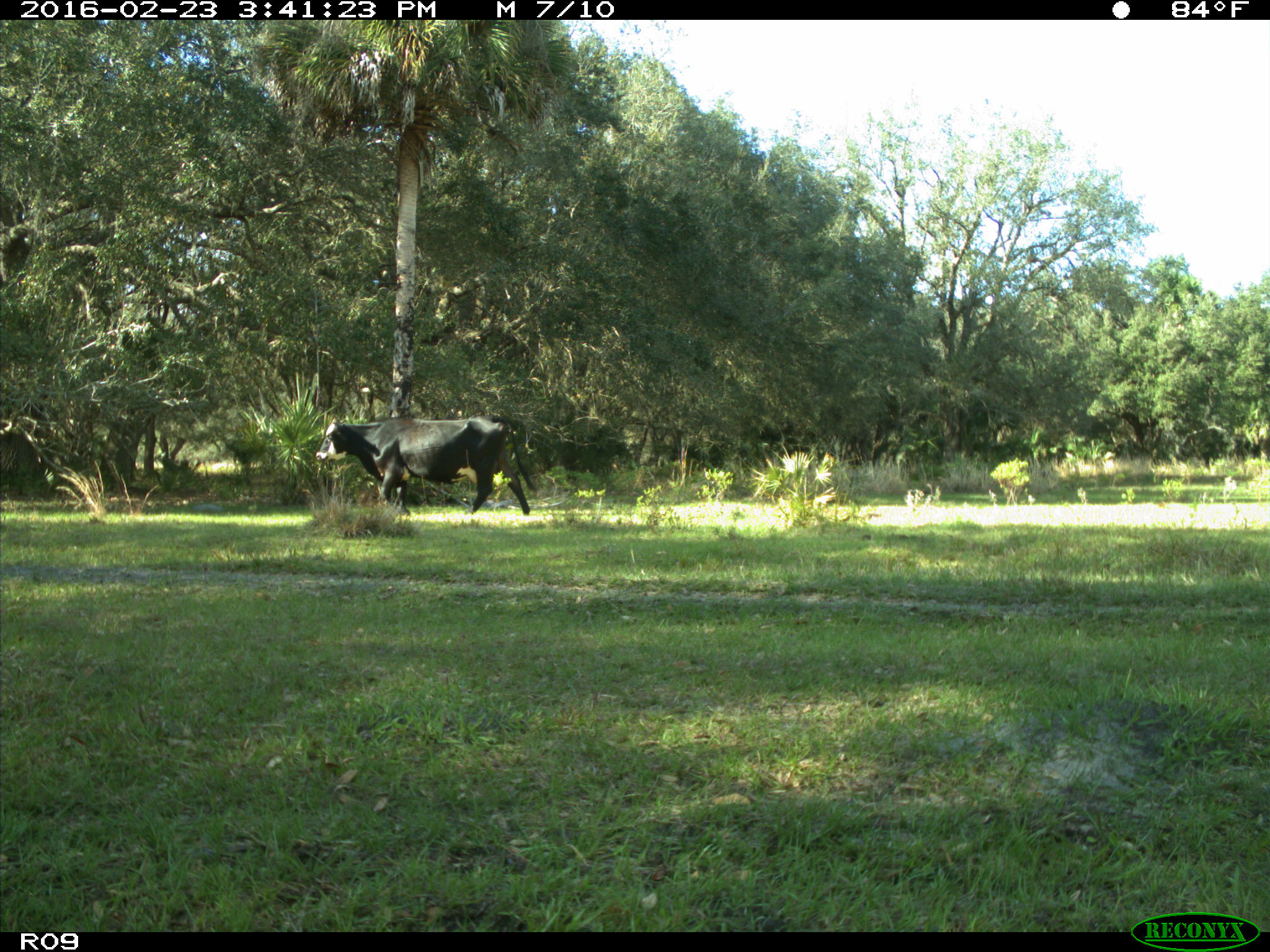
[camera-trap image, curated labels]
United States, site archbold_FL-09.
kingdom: Animalia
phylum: Chordata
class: Mammalia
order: Artiodactyla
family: Bovidae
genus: Bos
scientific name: Bos taurus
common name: domestic cow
Bos taurus (domestic cow).